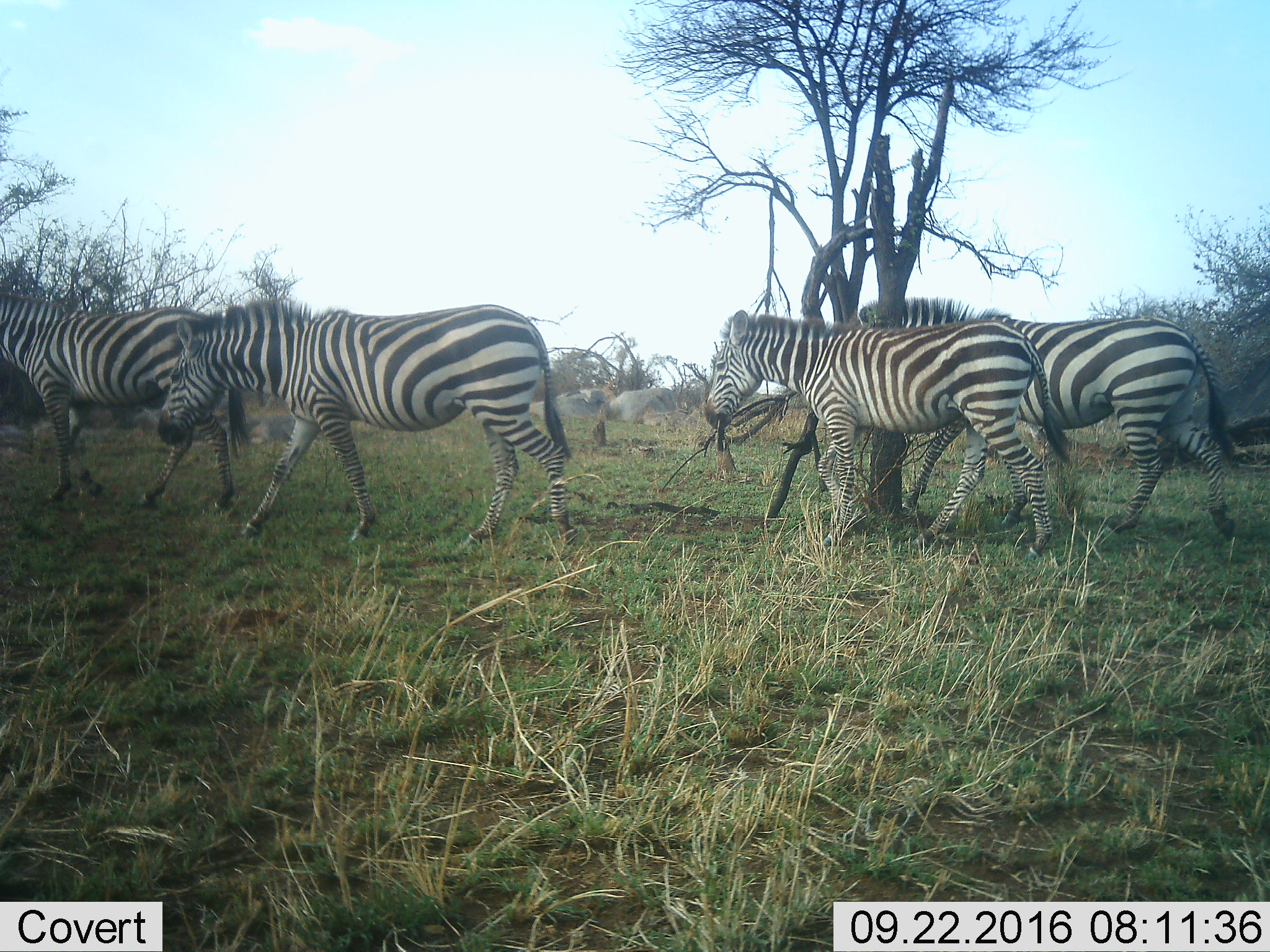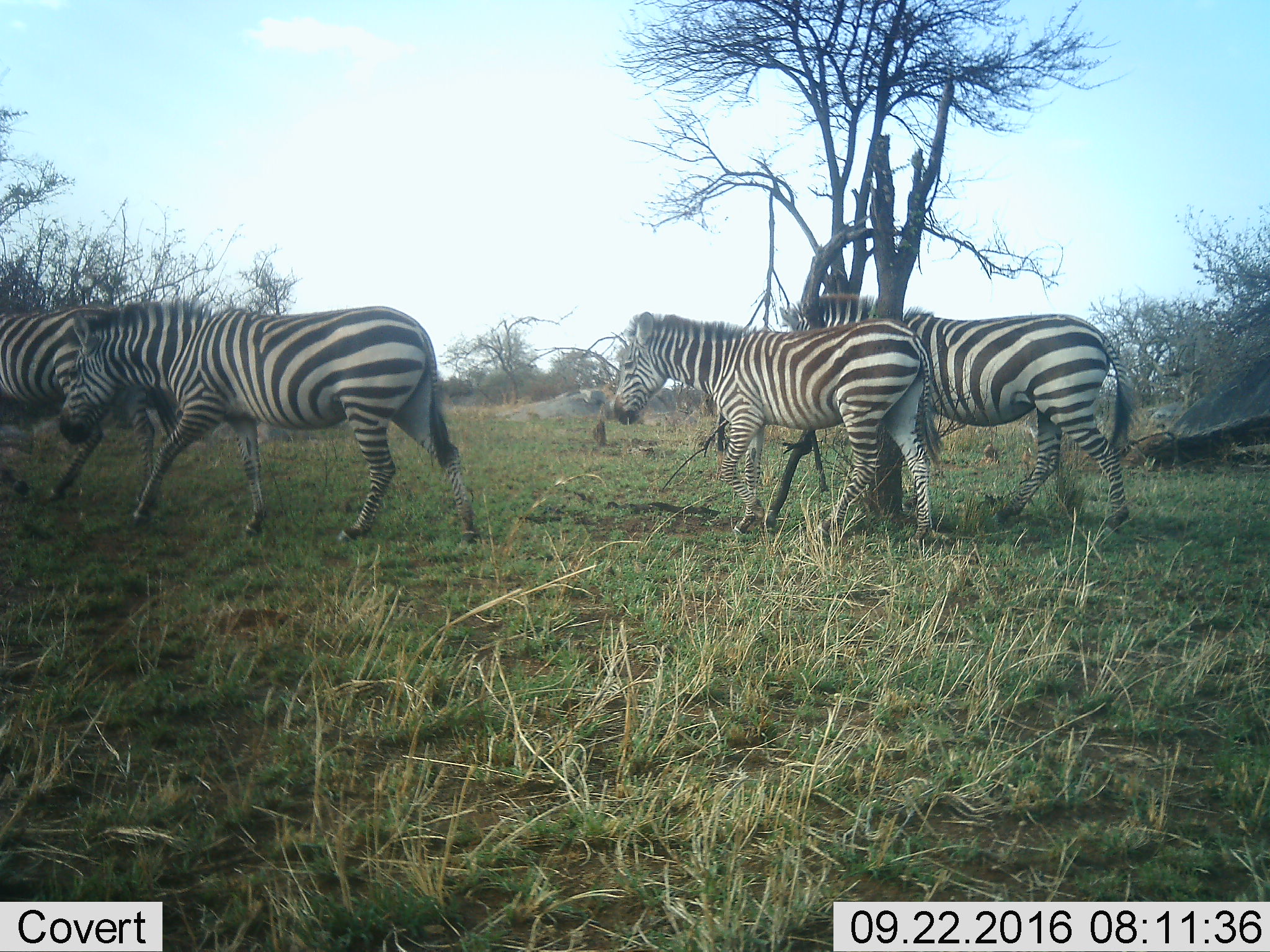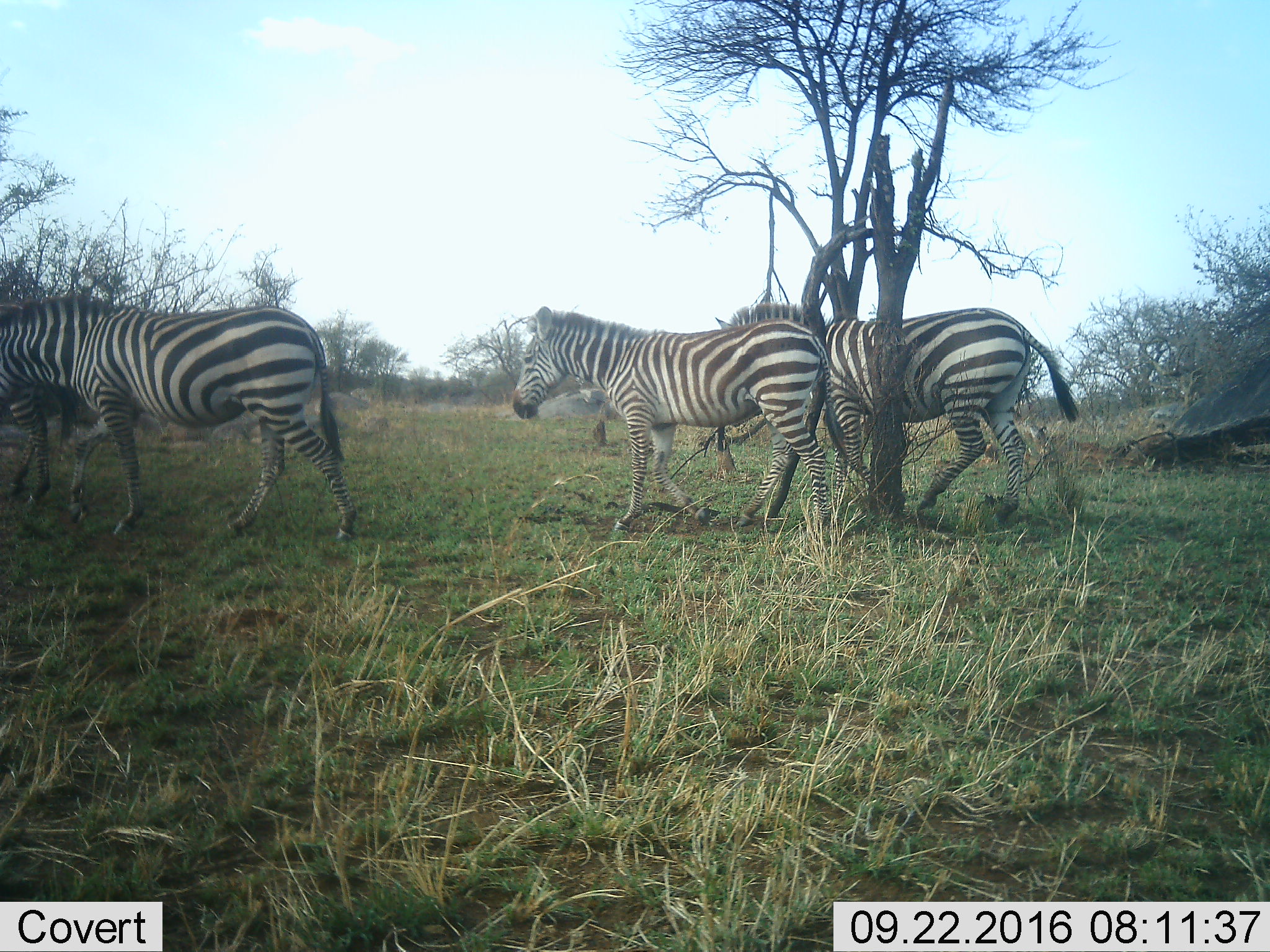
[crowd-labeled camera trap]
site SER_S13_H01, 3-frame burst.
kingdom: Animalia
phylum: Chordata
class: Mammalia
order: Perissodactyla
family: Equidae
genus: Equus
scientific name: Equus quagga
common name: plains zebra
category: zebraplains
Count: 4.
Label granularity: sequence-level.